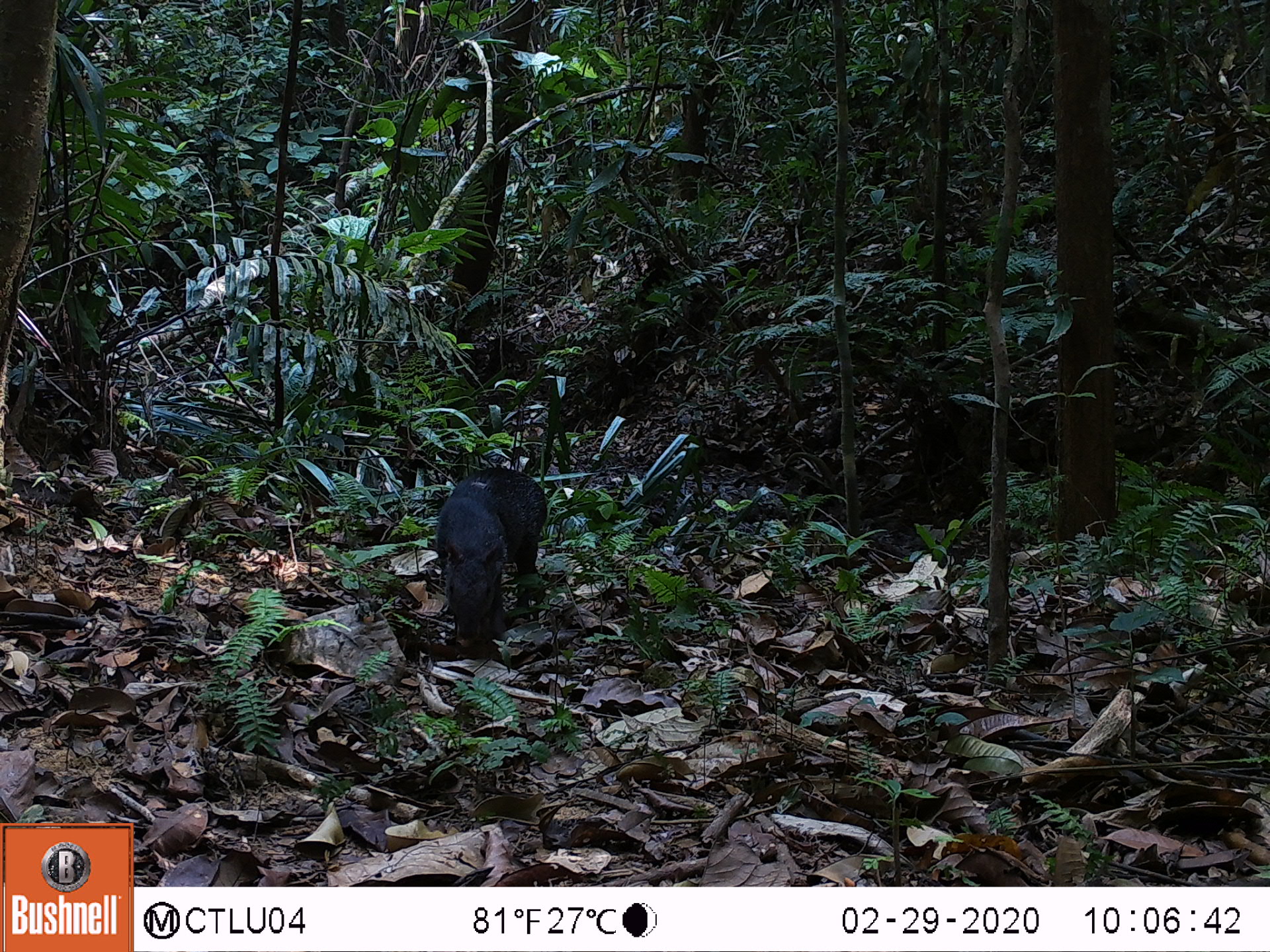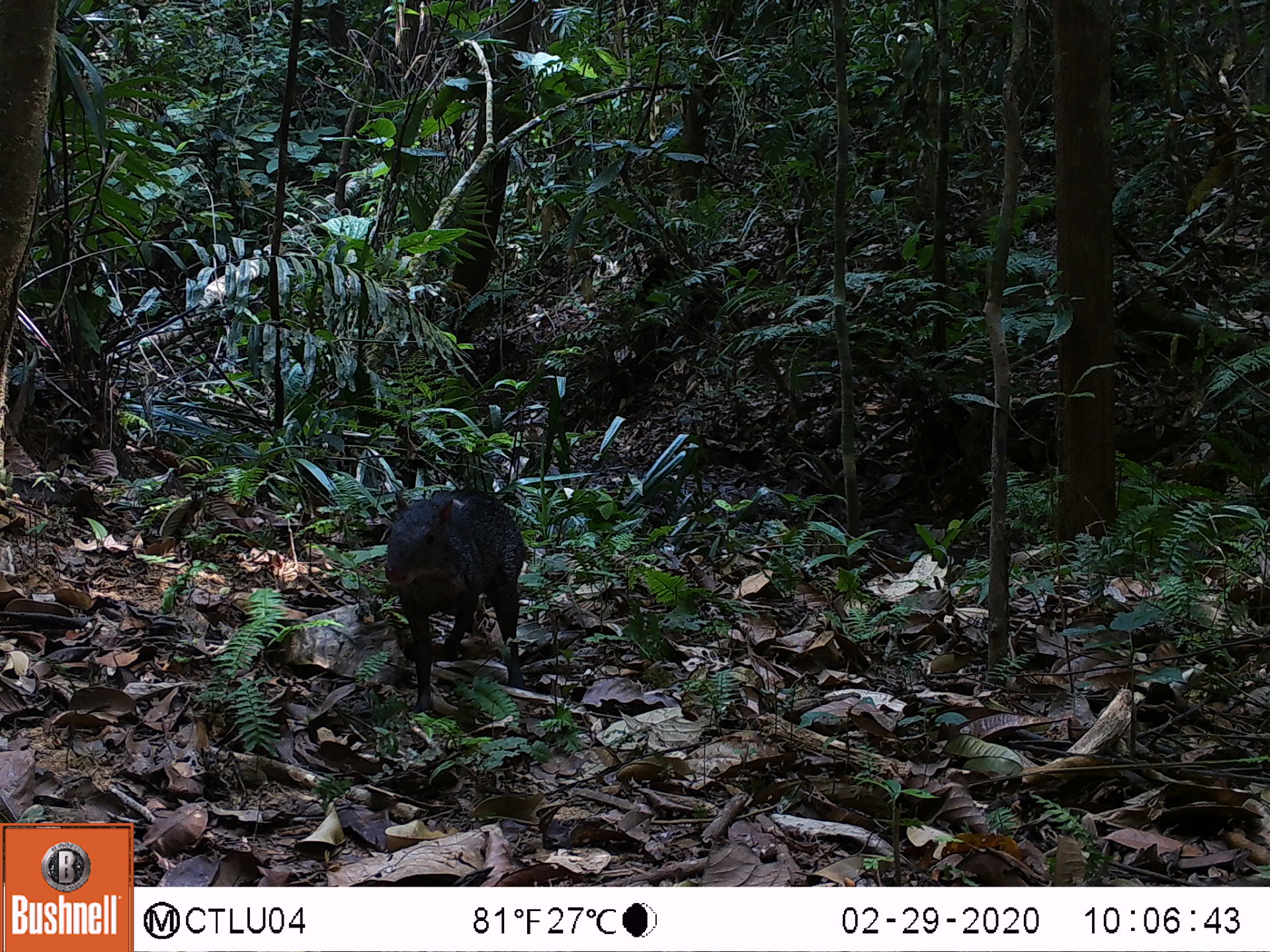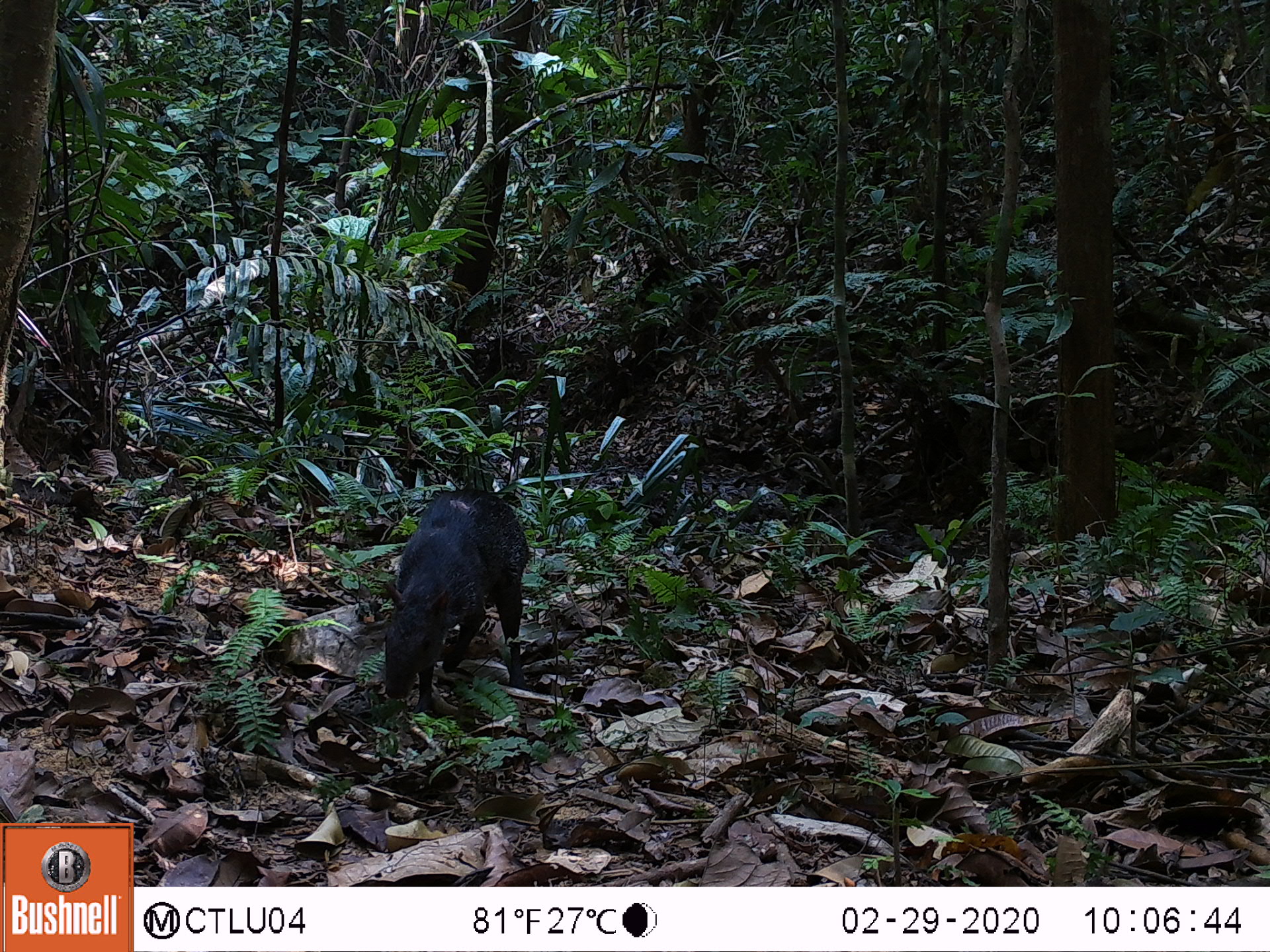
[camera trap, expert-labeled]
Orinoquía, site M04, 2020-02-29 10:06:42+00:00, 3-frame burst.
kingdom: Animalia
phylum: Chordata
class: Mammalia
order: Rodentia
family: Dasyproctidae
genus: Dasyprocta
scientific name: Dasyprocta fuliginosa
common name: black agouti